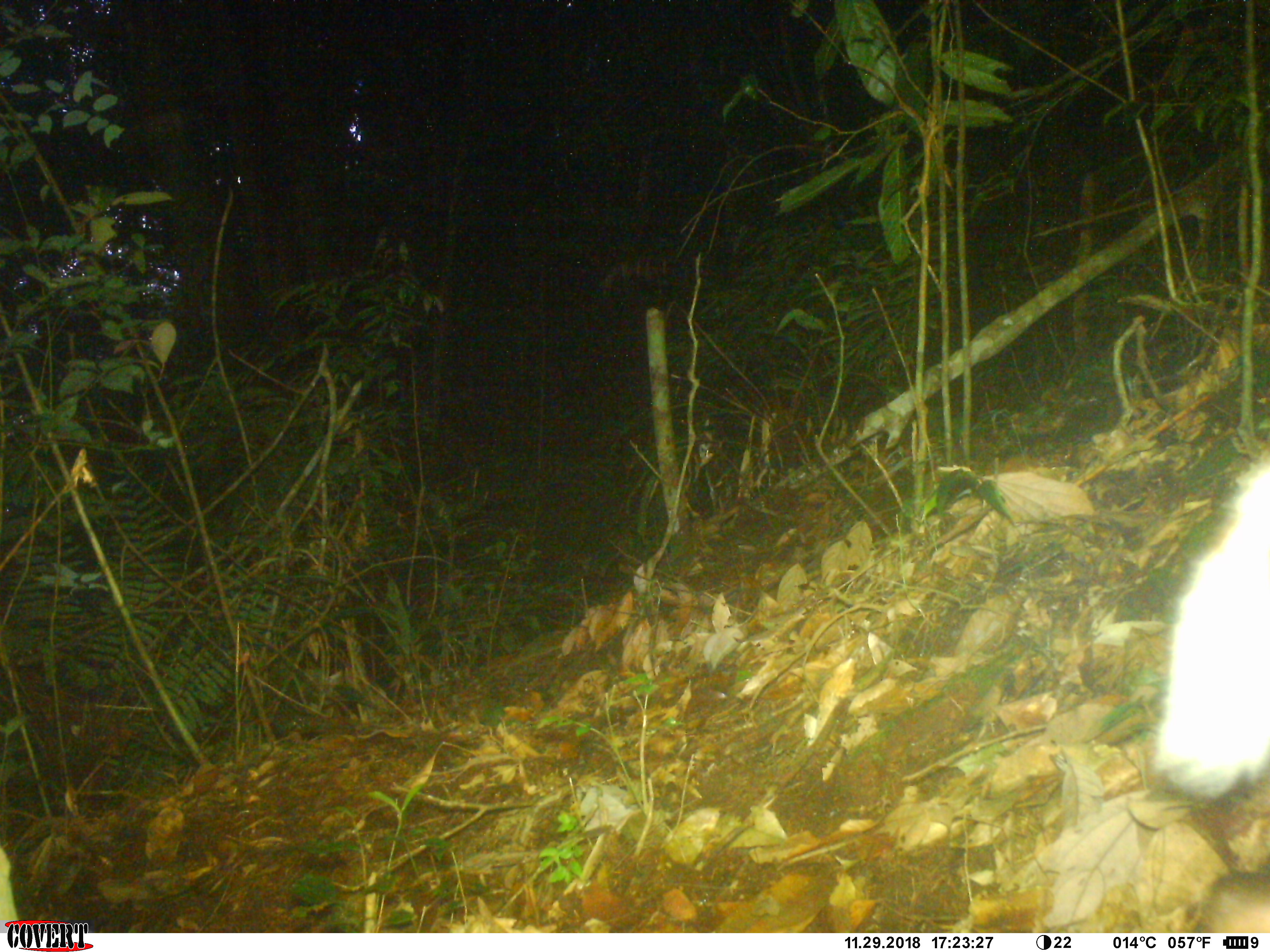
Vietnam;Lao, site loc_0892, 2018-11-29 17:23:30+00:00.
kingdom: Animalia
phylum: Chordata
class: Mammalia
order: Artiodactyla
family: Cervidae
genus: Muntiacus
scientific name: Muntiacus rooseveltorum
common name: roosevelt's muntjac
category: roosevelts muntjac group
Roosevelts muntjac group (roosevelt's muntjac) (Muntiacus rooseveltorum). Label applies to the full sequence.